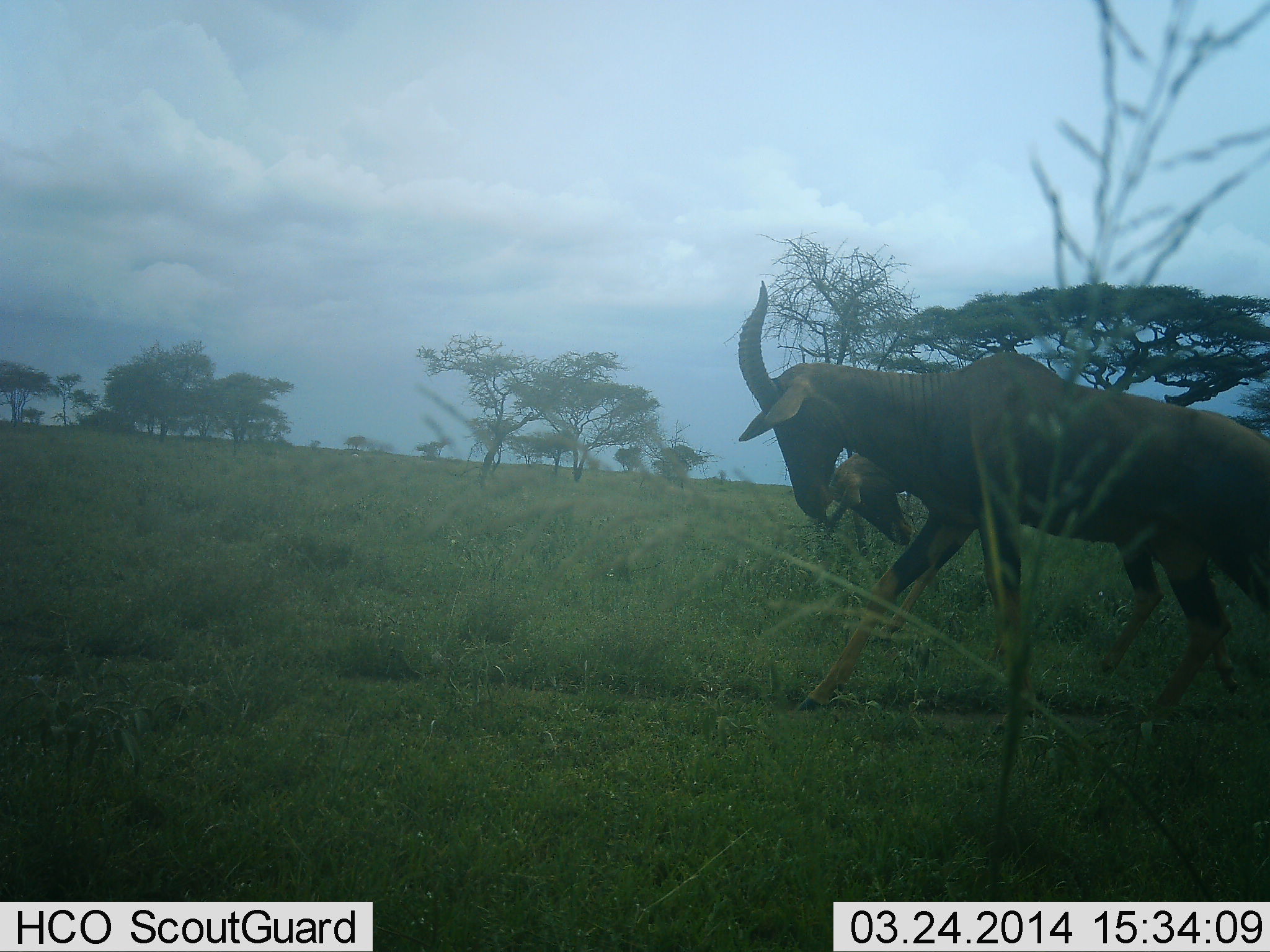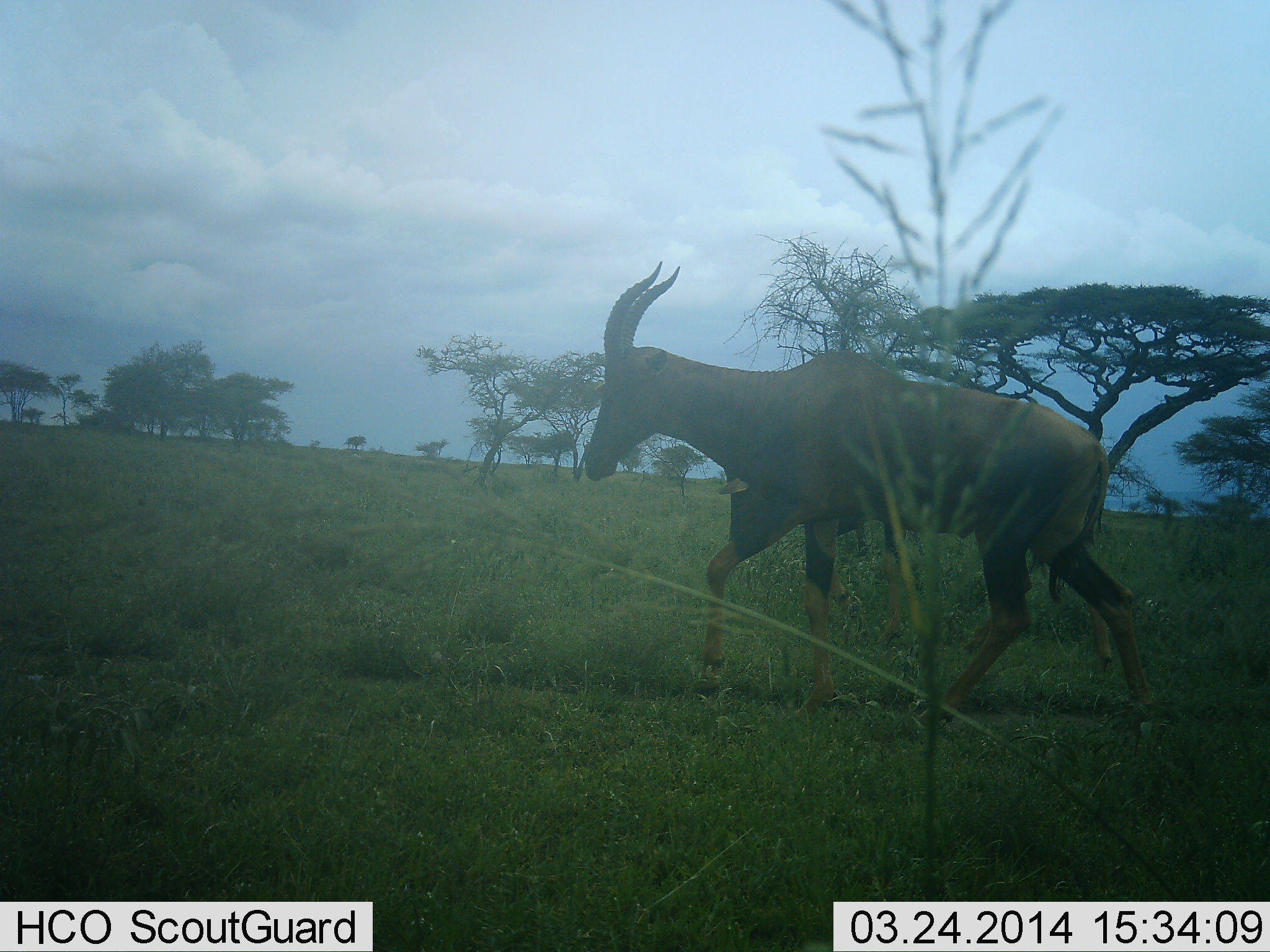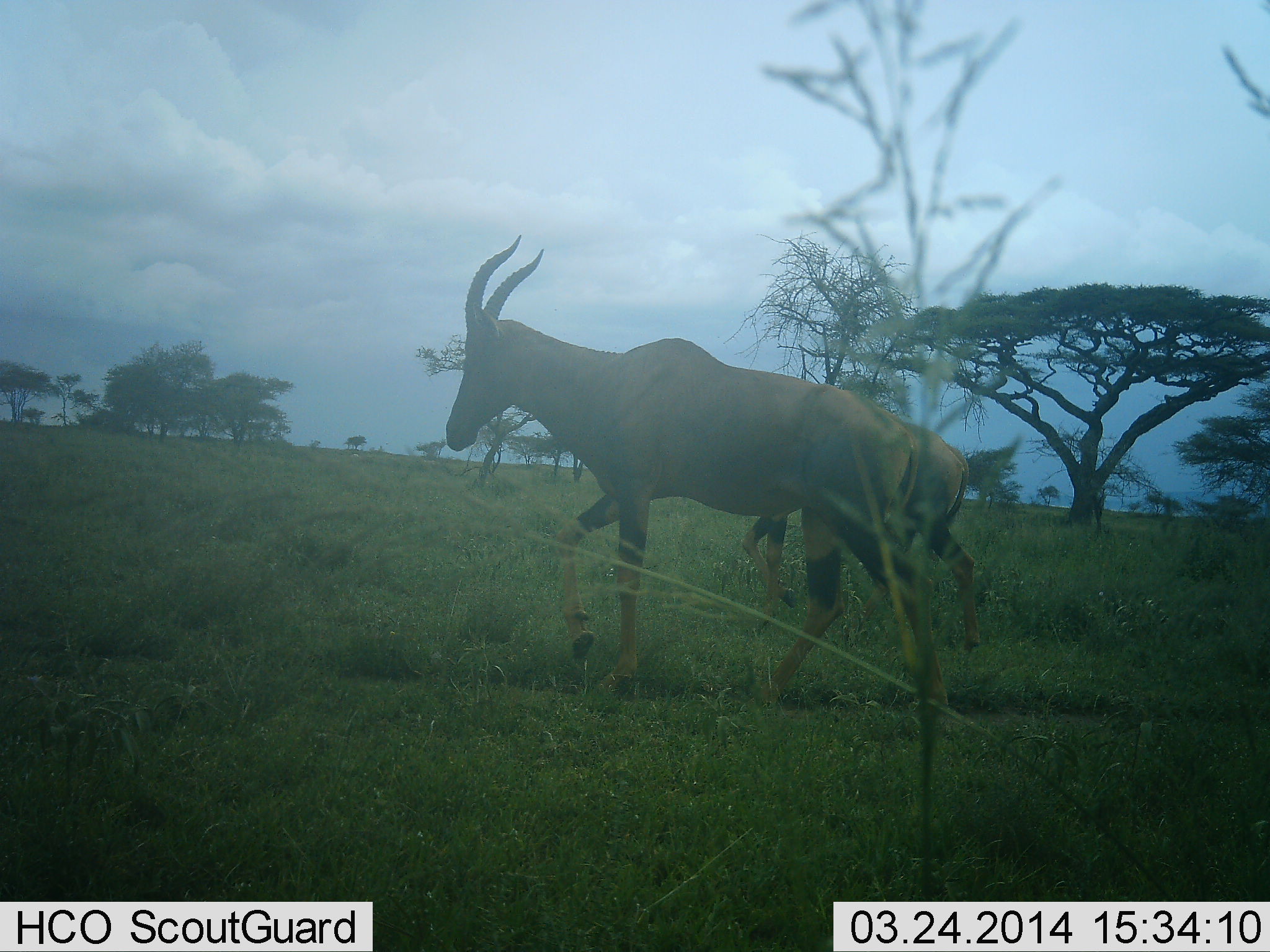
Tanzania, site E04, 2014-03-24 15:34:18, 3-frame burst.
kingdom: Animalia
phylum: Chordata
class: Mammalia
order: Artiodactyla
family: Bovidae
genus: Damaliscus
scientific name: Damaliscus lunatus jimela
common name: topi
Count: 2.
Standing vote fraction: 0%.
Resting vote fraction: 0%.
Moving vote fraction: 100%.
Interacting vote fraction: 0%.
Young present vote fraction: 10%.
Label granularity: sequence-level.